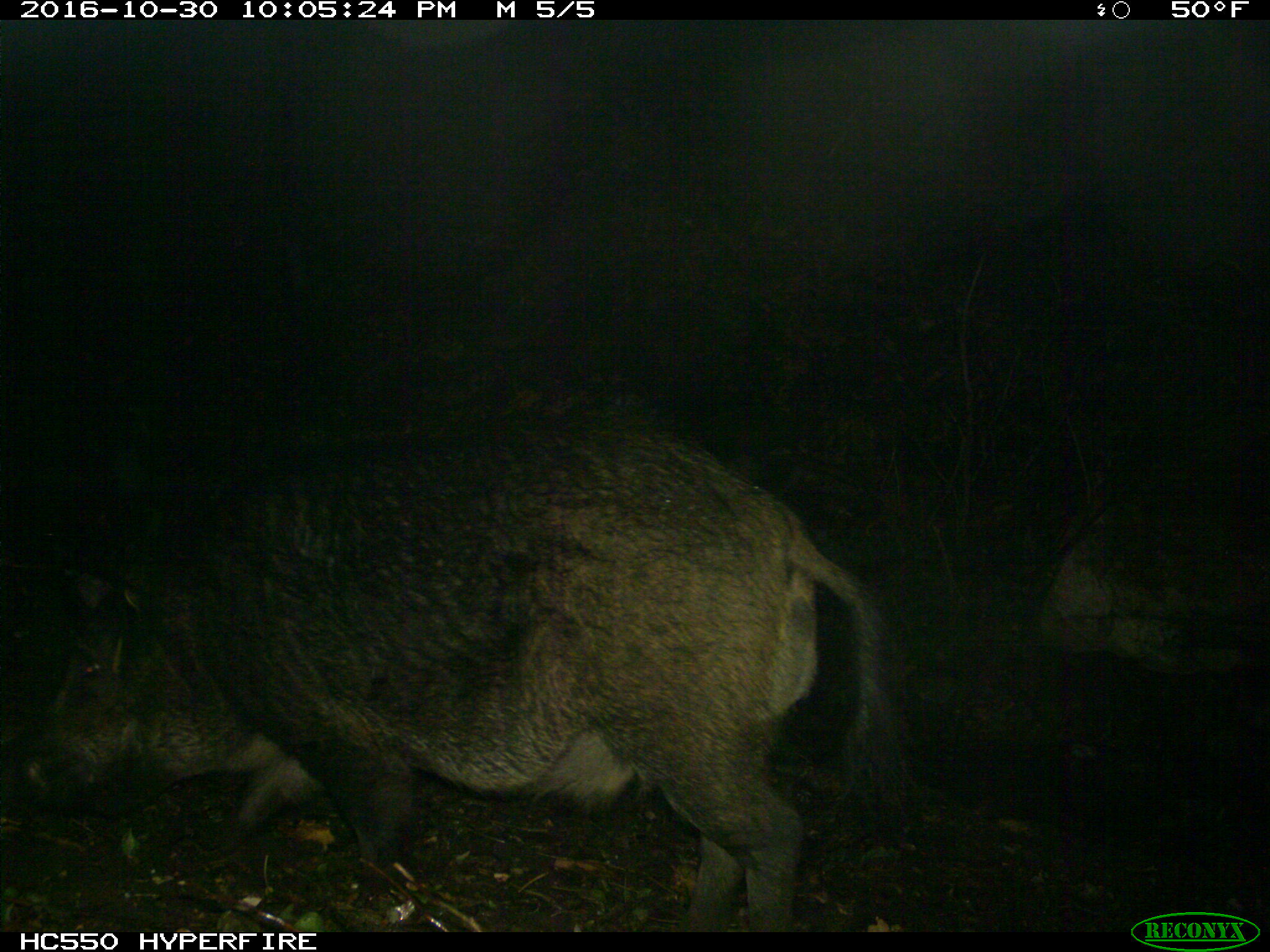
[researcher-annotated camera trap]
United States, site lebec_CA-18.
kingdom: Animalia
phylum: Chordata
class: Mammalia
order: Artiodactyla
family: Suidae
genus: Sus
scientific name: Sus scrofa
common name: wild boar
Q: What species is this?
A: Sus scrofa (wild boar).